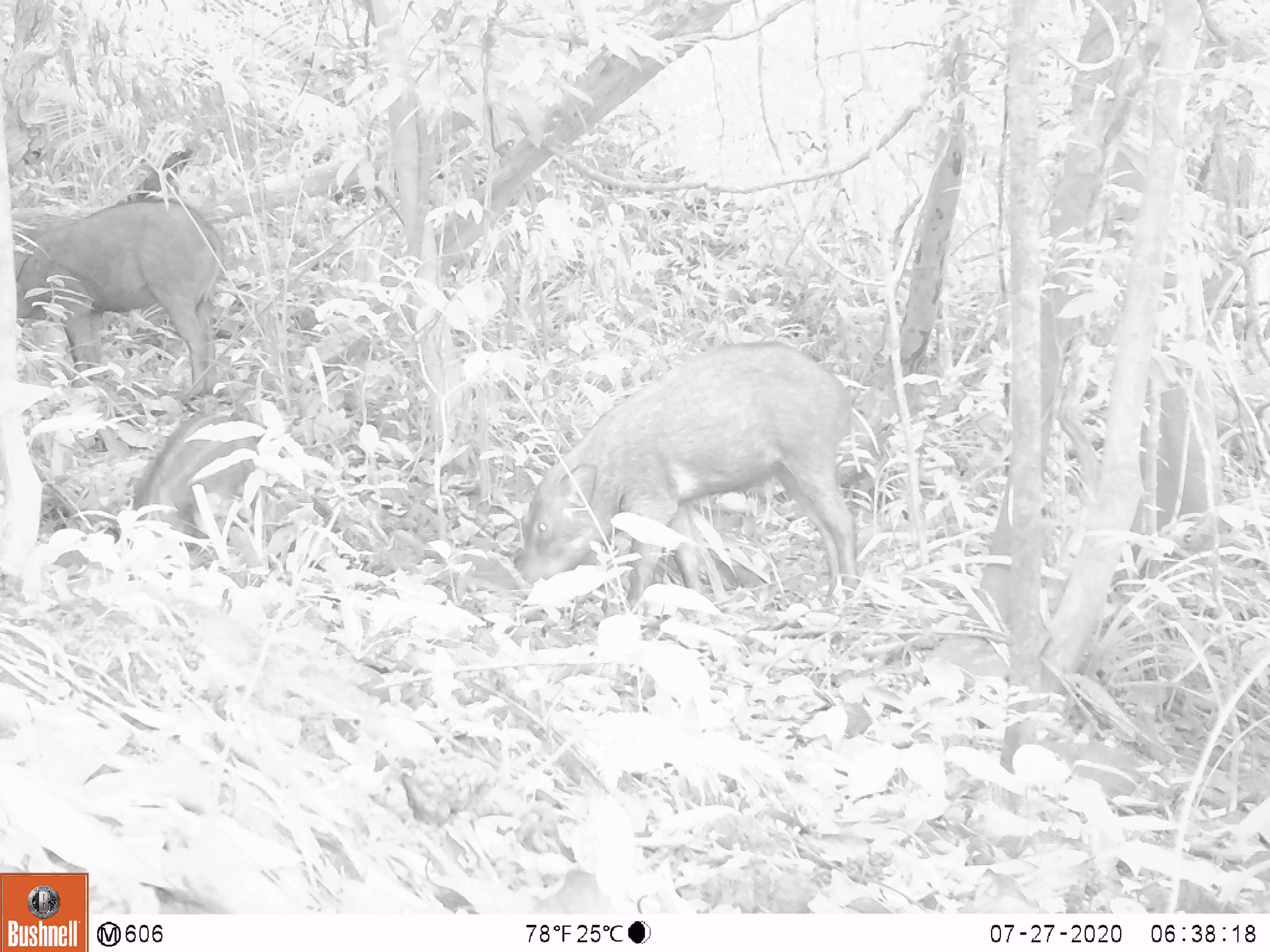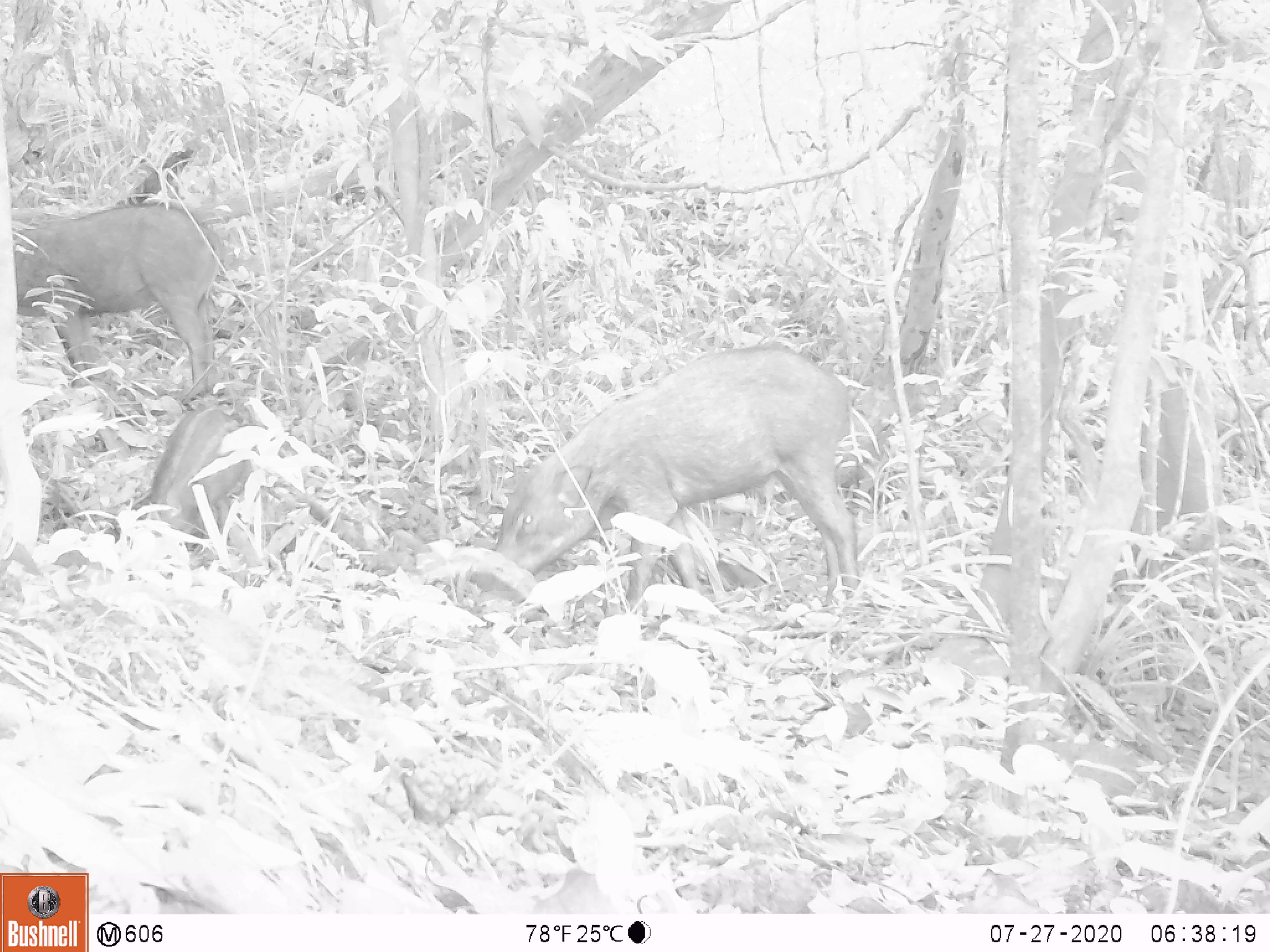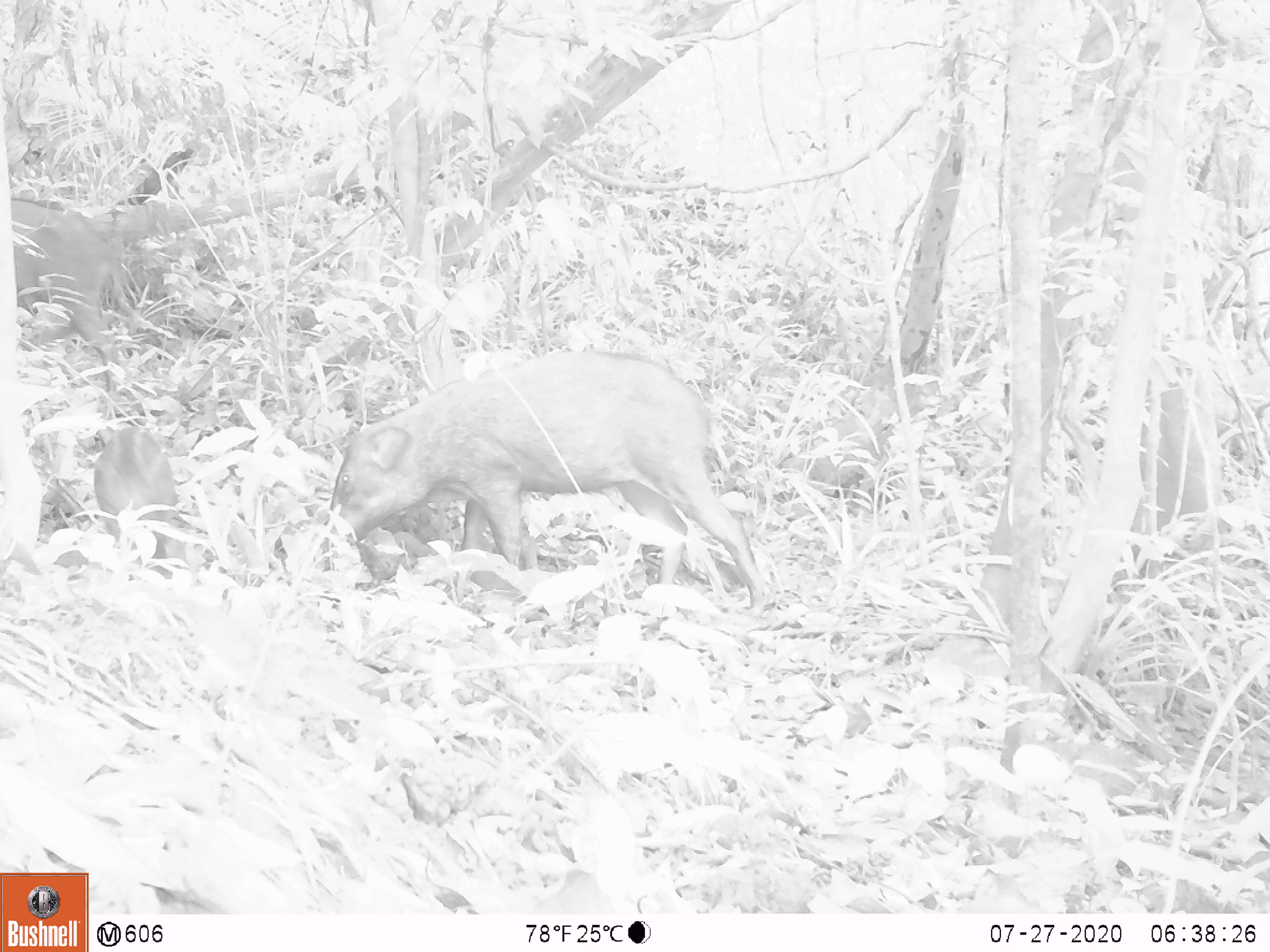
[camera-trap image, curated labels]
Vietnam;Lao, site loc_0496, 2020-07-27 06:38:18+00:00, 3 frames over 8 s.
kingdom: Animalia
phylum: Chordata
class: Mammalia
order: Artiodactyla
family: Suidae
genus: Sus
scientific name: Sus scrofa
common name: eurasian wild pig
Eurasian wild pig (Sus scrofa). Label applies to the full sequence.